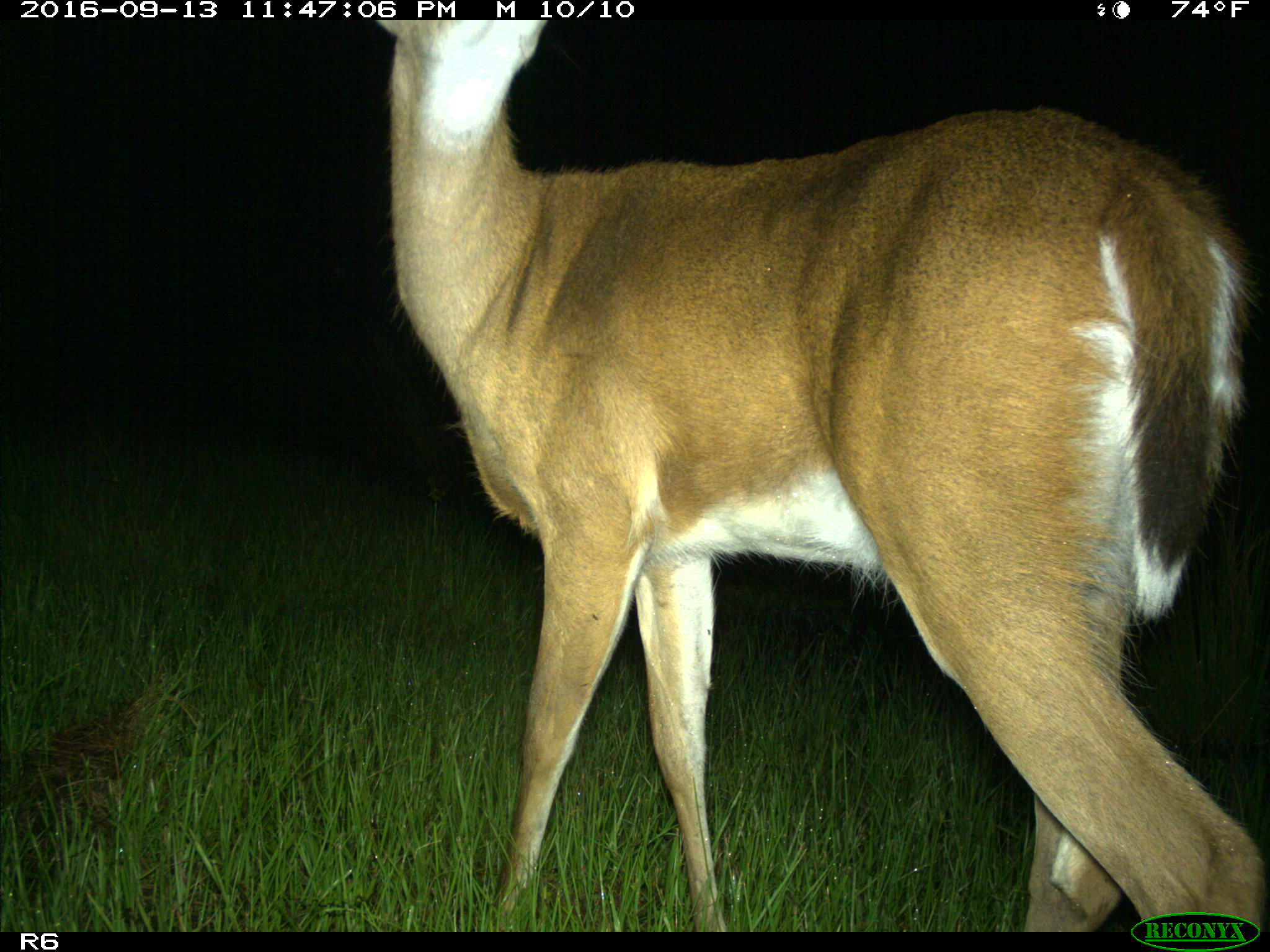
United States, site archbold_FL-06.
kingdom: Animalia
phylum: Chordata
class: Mammalia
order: Artiodactyla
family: Cervidae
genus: Odocoileus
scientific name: Odocoileus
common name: deer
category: unidentified deer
Unidentified deer (deer) (Odocoileus).